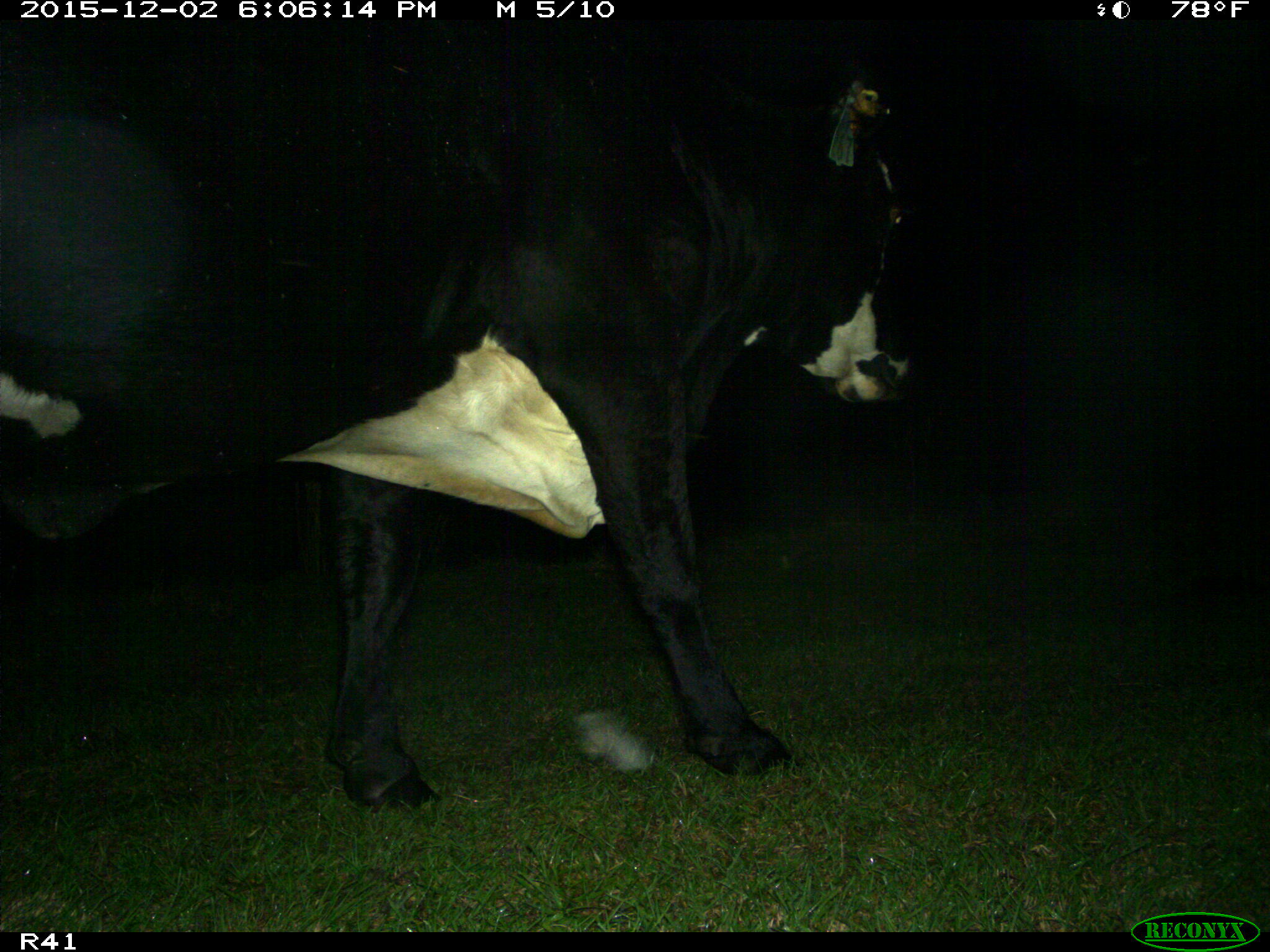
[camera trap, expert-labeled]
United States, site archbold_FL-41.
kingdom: Animalia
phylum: Chordata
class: Mammalia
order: Artiodactyla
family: Bovidae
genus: Bos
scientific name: Bos taurus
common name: domestic cow